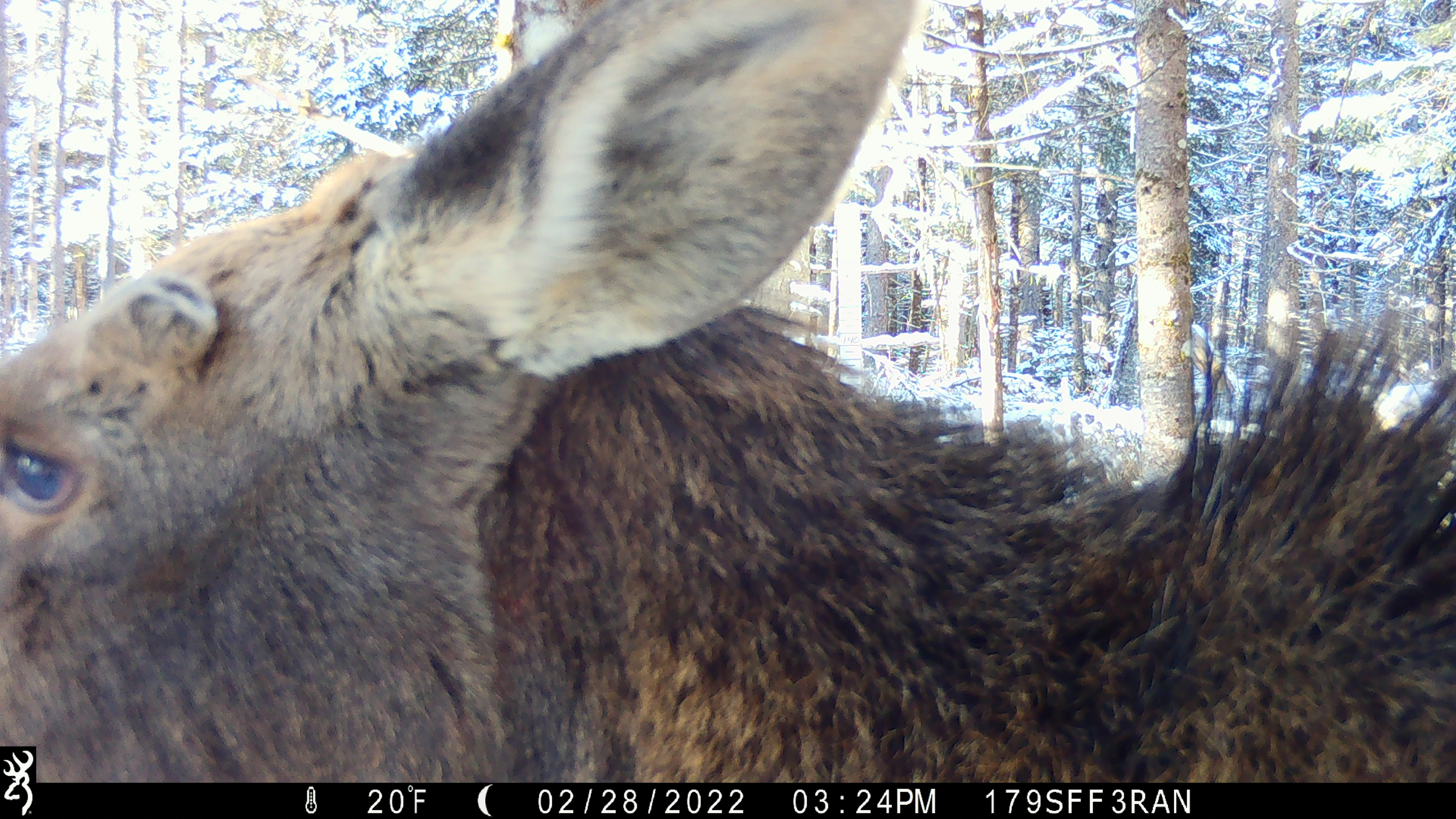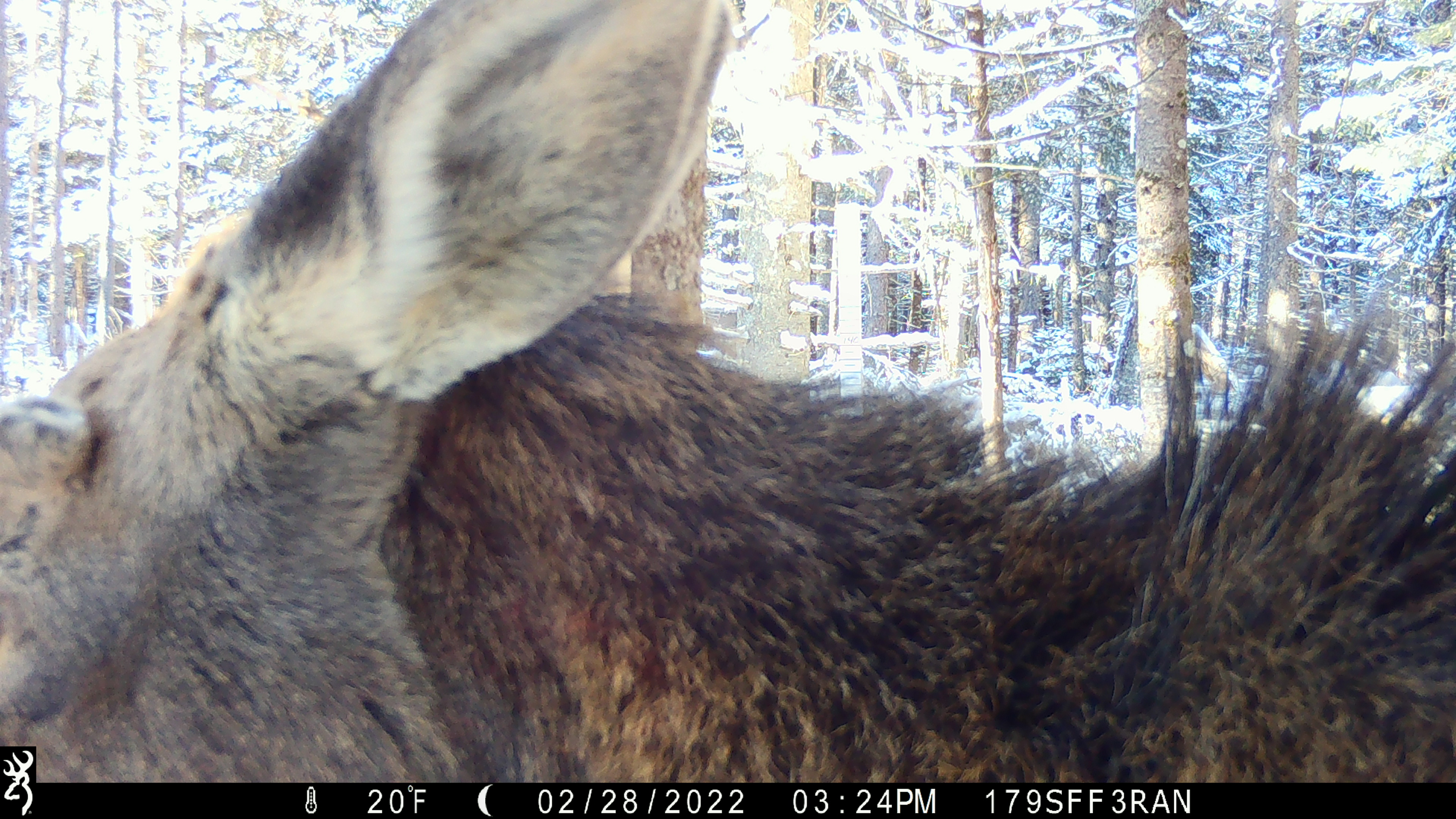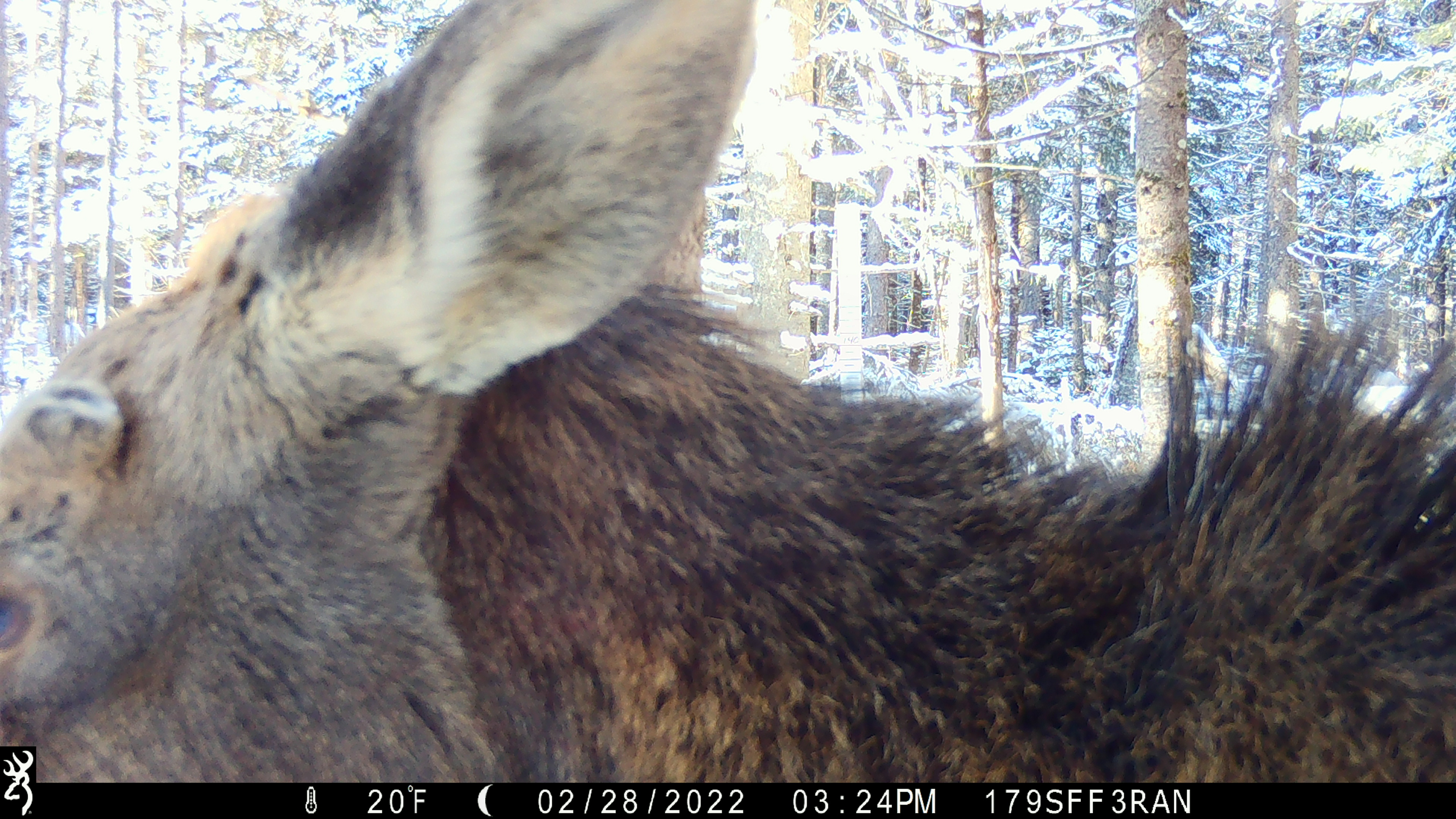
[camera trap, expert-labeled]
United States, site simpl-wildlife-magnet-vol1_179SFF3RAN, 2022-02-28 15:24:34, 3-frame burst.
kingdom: Animalia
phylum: Chordata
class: Mammalia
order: Artiodactyla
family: Cervidae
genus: Alces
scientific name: Alces alces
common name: moose